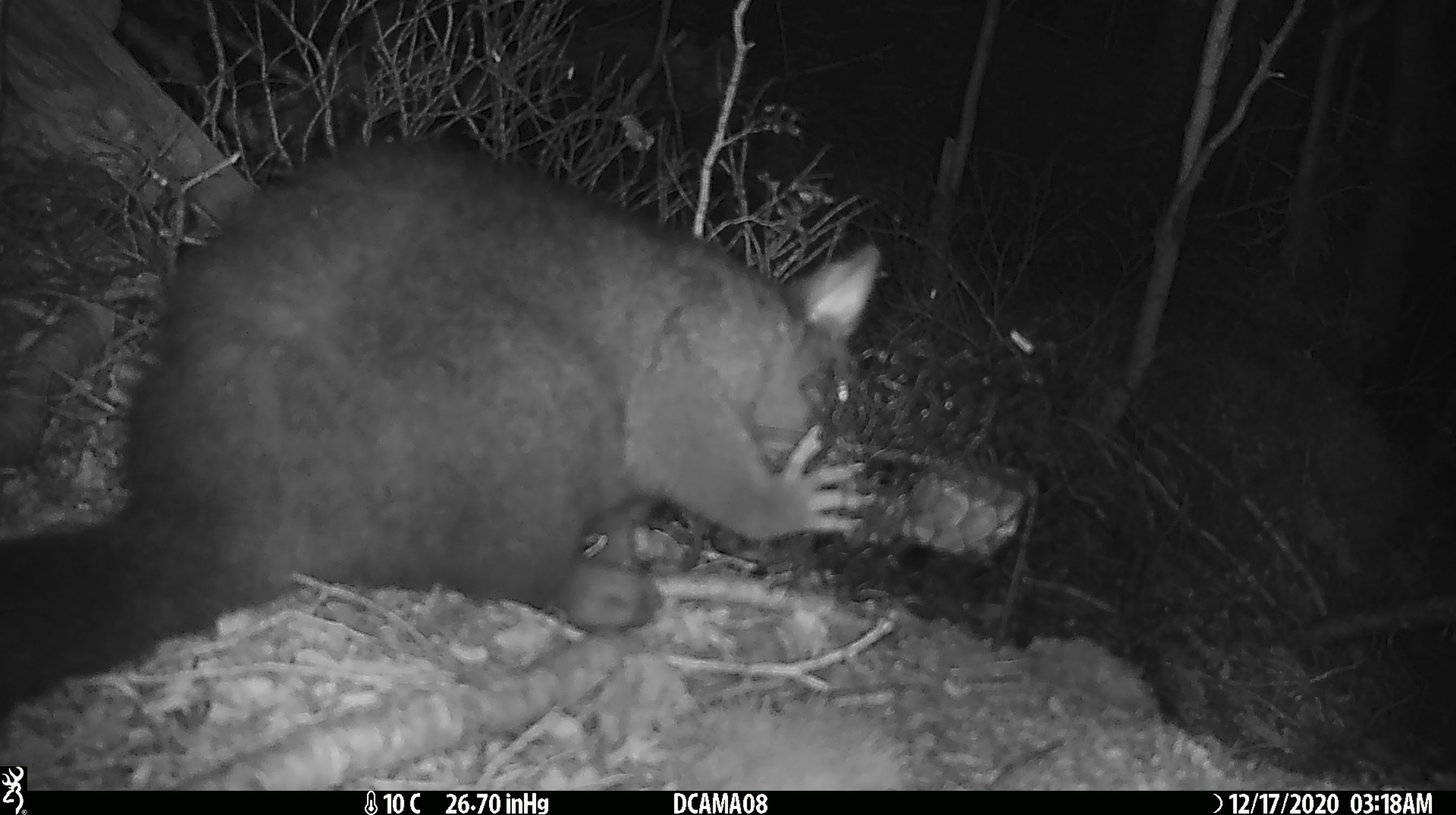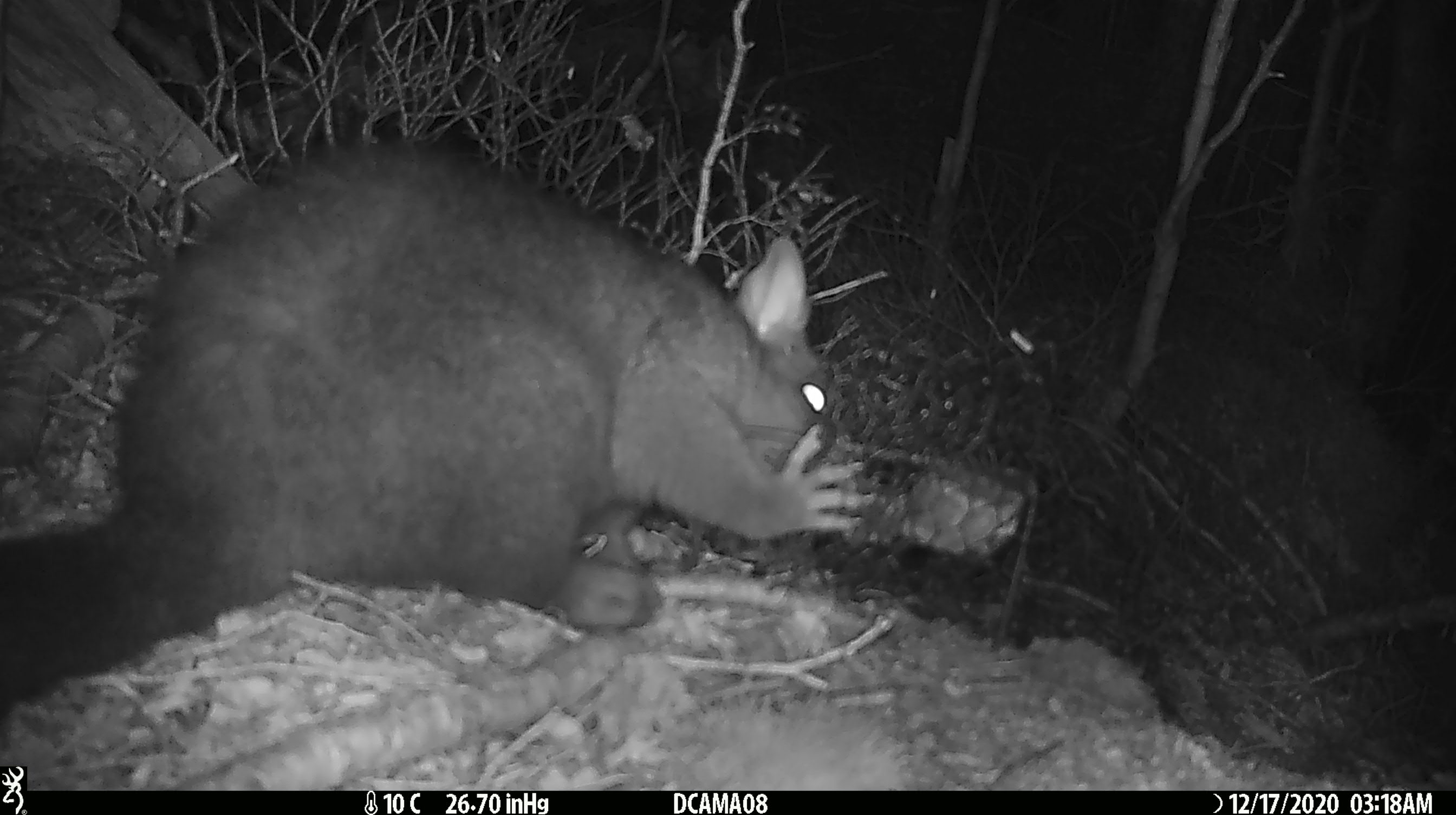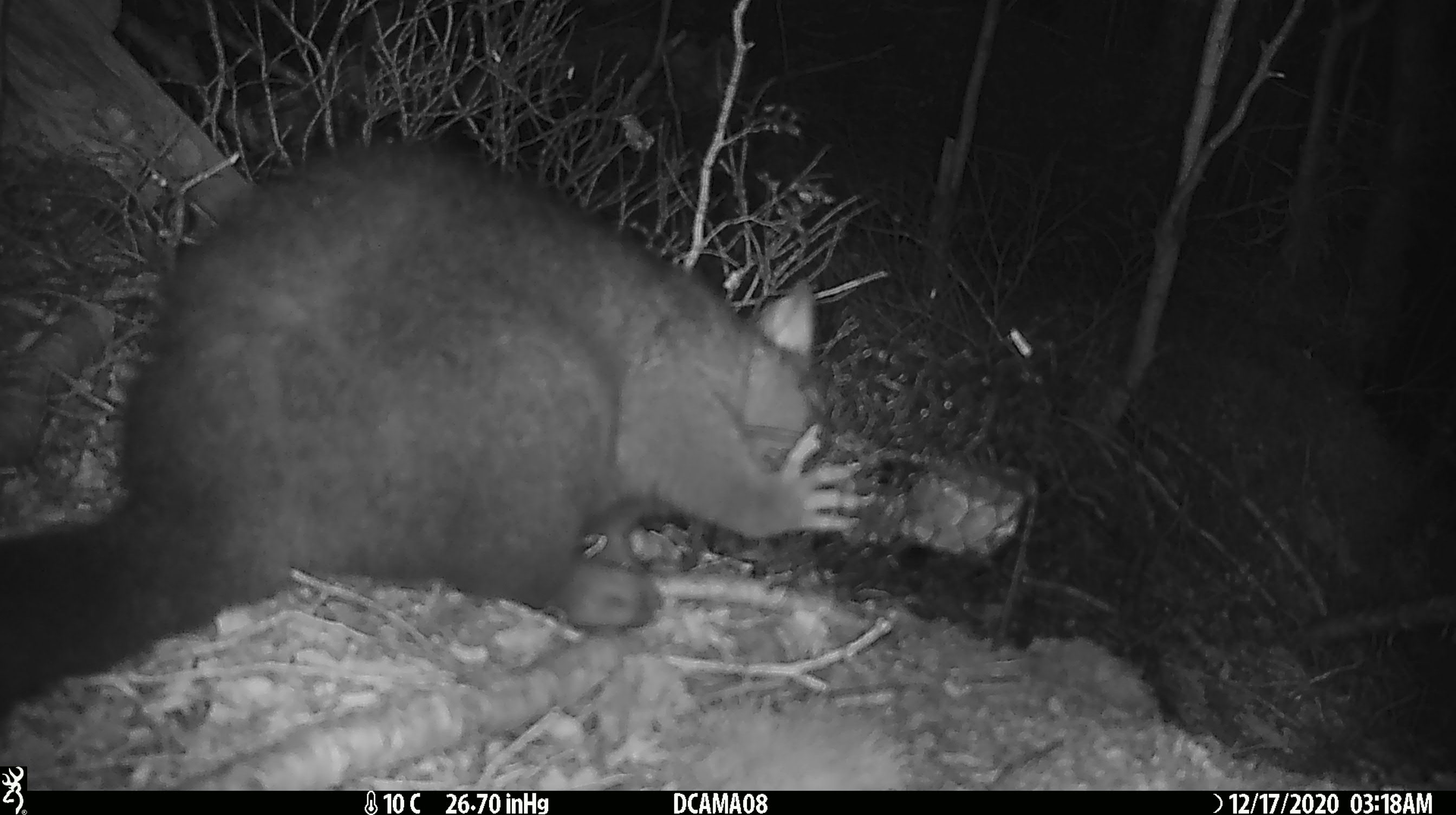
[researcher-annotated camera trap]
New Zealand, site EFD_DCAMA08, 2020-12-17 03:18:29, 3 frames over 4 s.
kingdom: Animalia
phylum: Chordata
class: Mammalia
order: Diprotodontia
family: Phalangeridae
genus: Trichosurus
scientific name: Trichosurus vulpecula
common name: common brushtail possum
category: possum